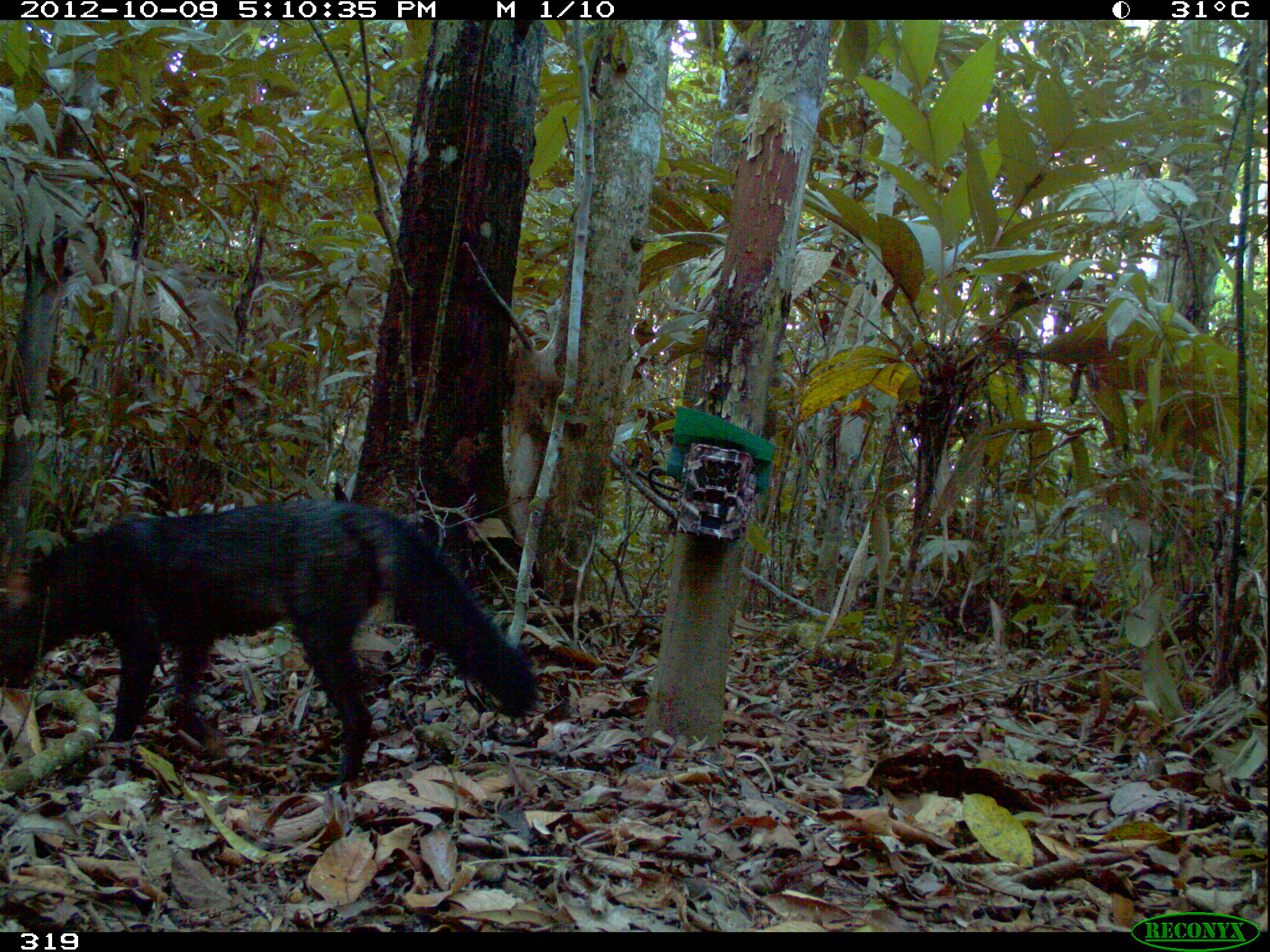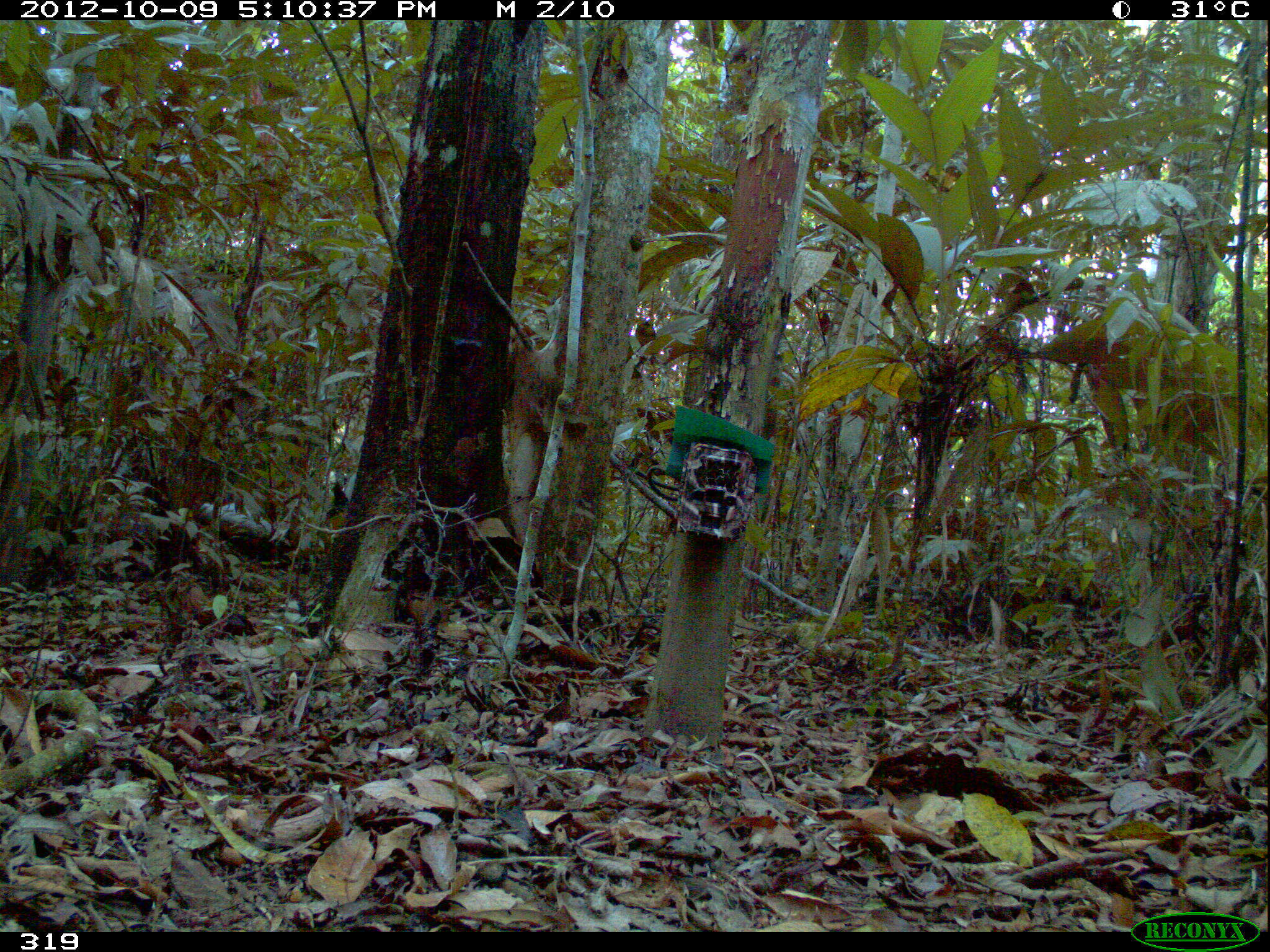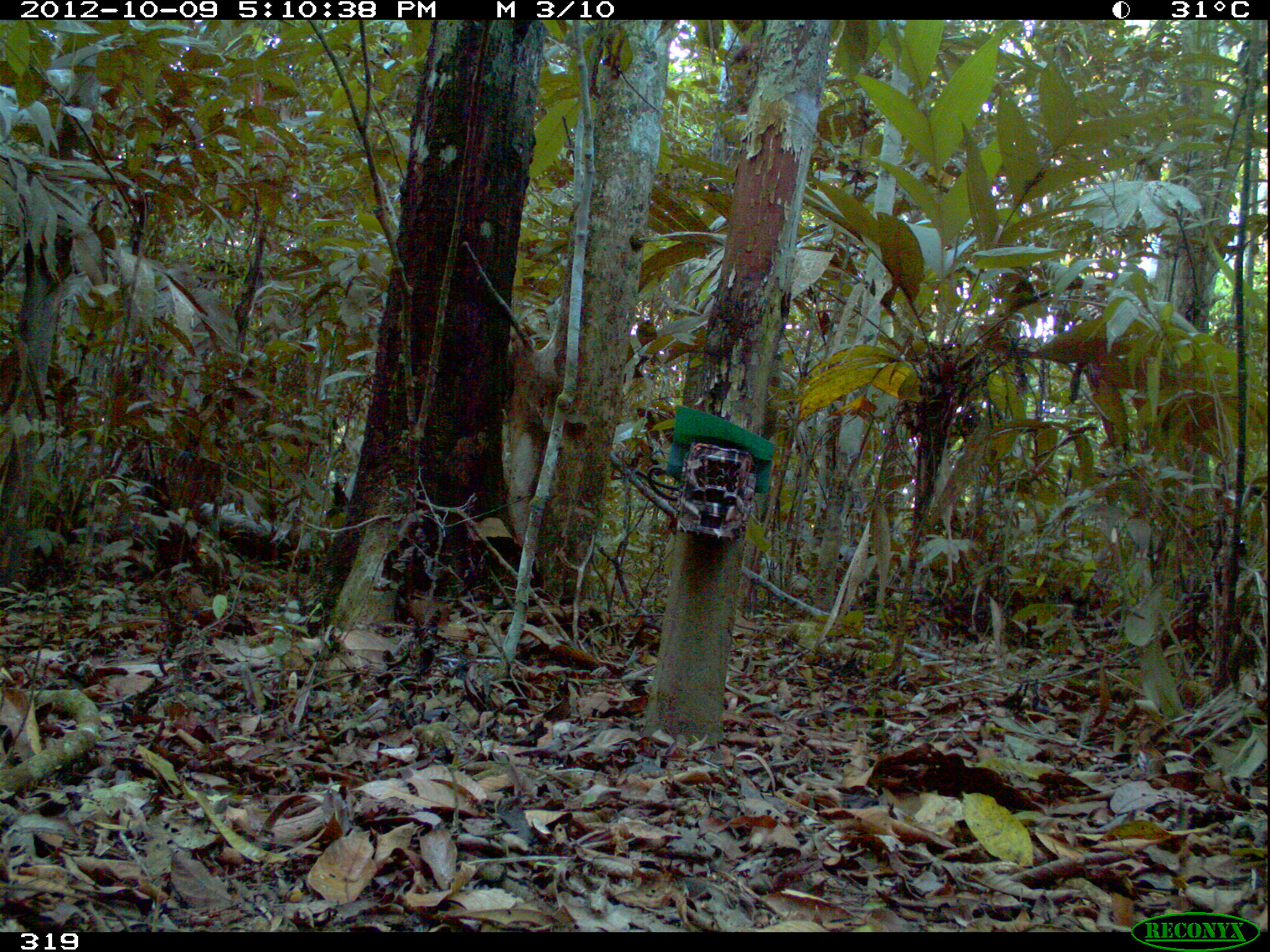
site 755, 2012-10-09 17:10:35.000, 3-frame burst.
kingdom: Animalia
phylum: Chordata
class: Mammalia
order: Carnivora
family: Canidae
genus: Atelocynus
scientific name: Atelocynus microtis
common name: short-eared dog